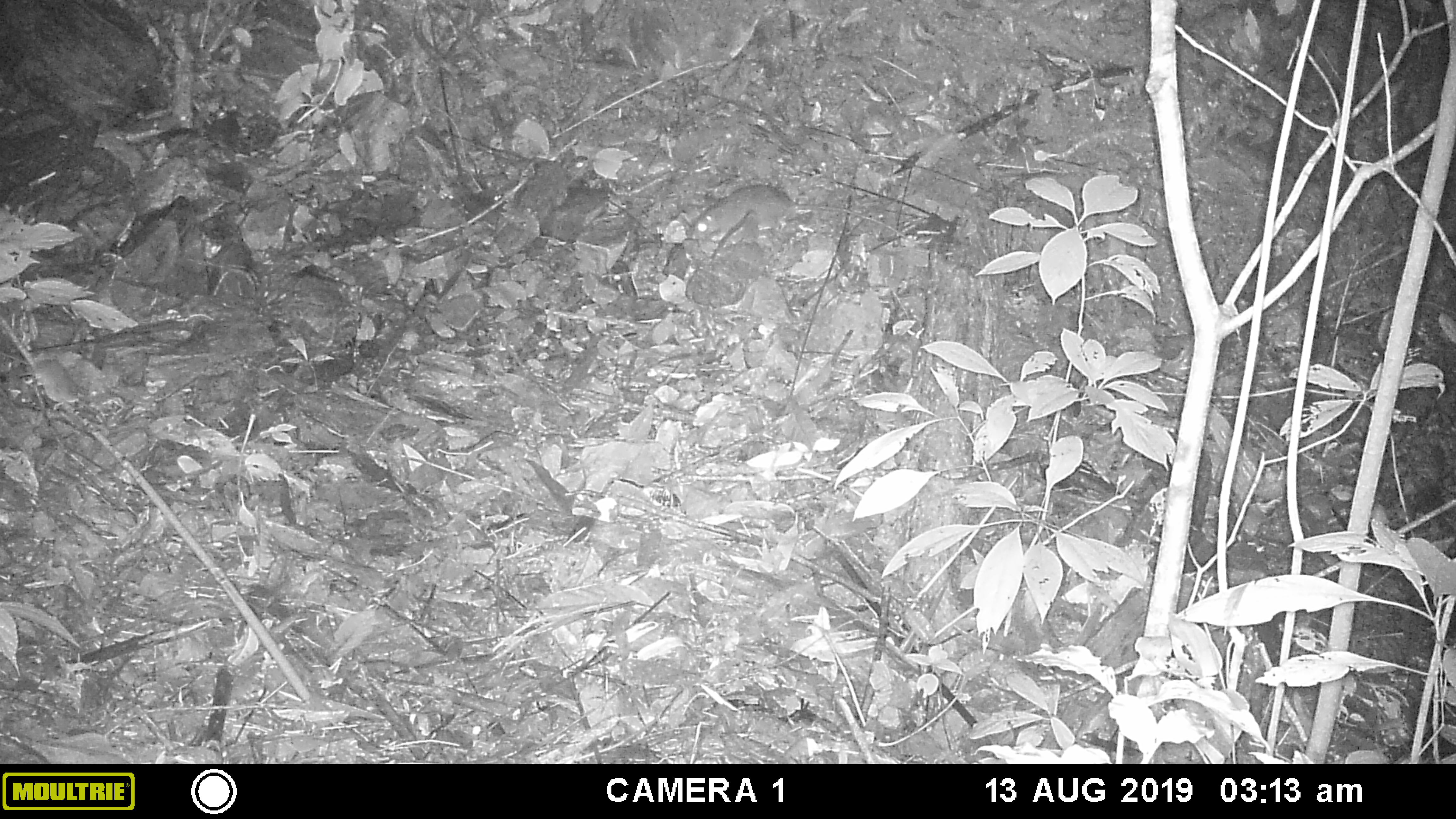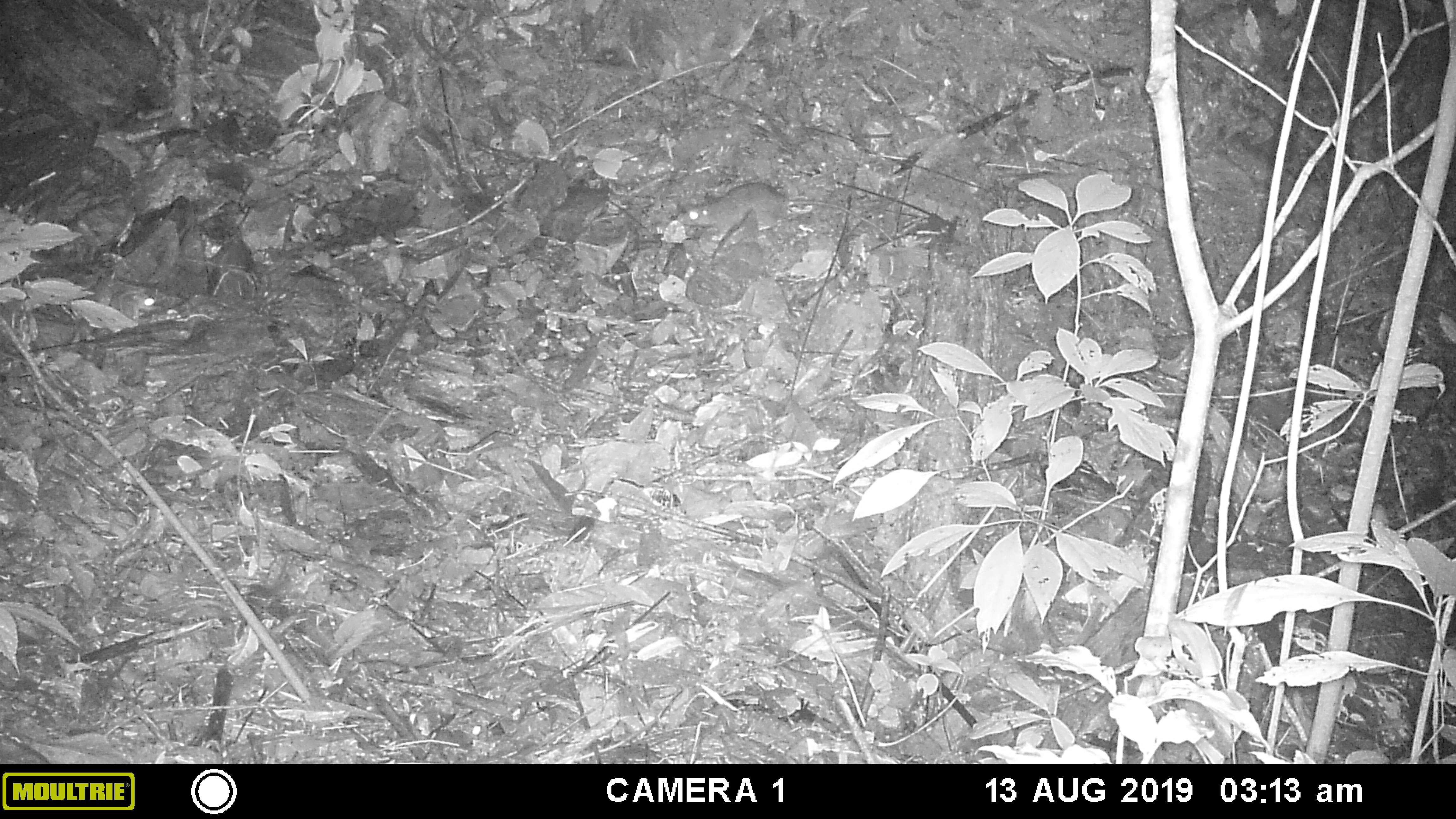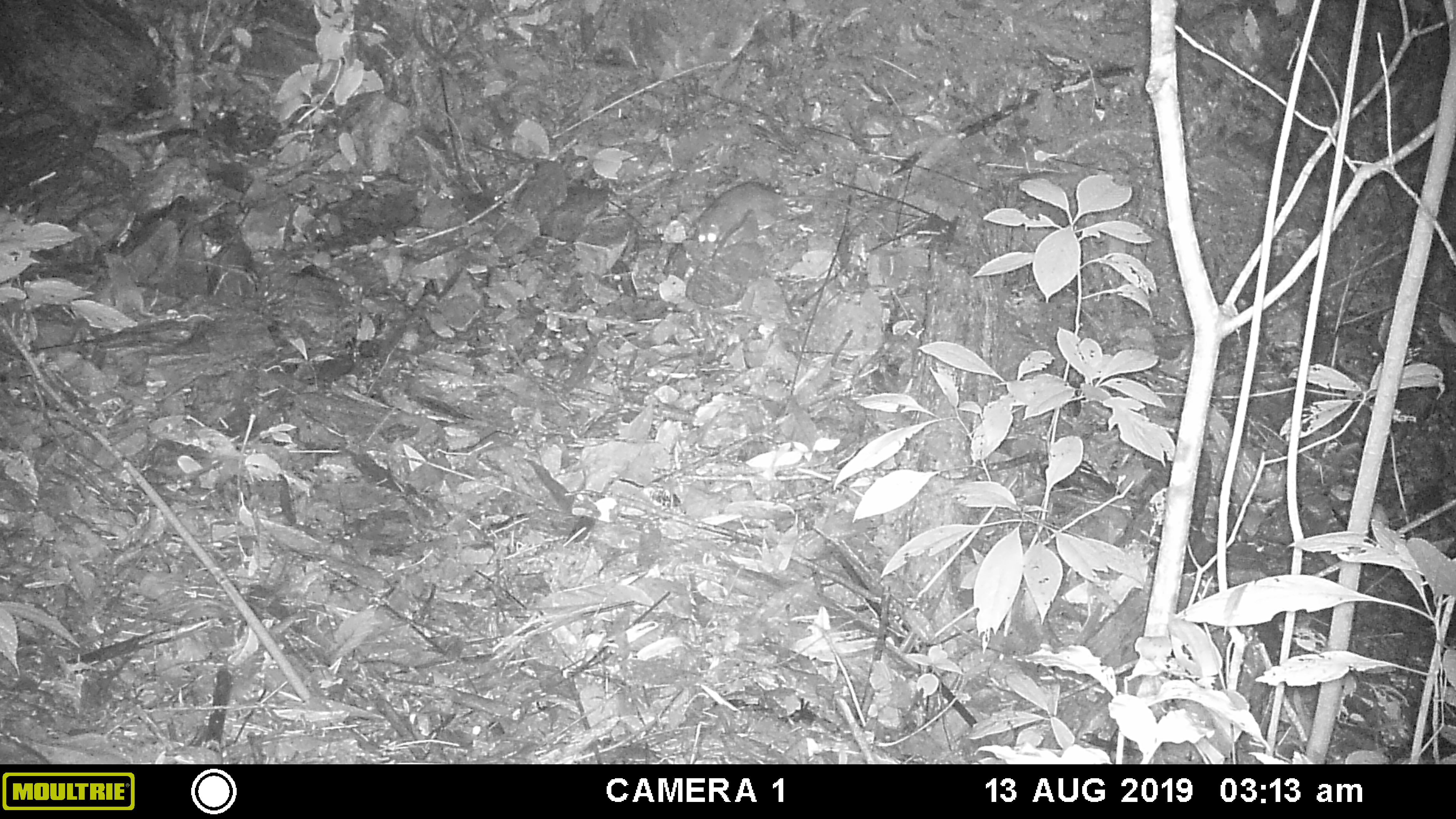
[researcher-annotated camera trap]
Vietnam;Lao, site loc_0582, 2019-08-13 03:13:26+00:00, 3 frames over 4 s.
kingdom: Animalia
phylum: Chordata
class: Mammalia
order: Rodentia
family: Muridae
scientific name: Muridae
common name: old-world mice and rats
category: unidentified murid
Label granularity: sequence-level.